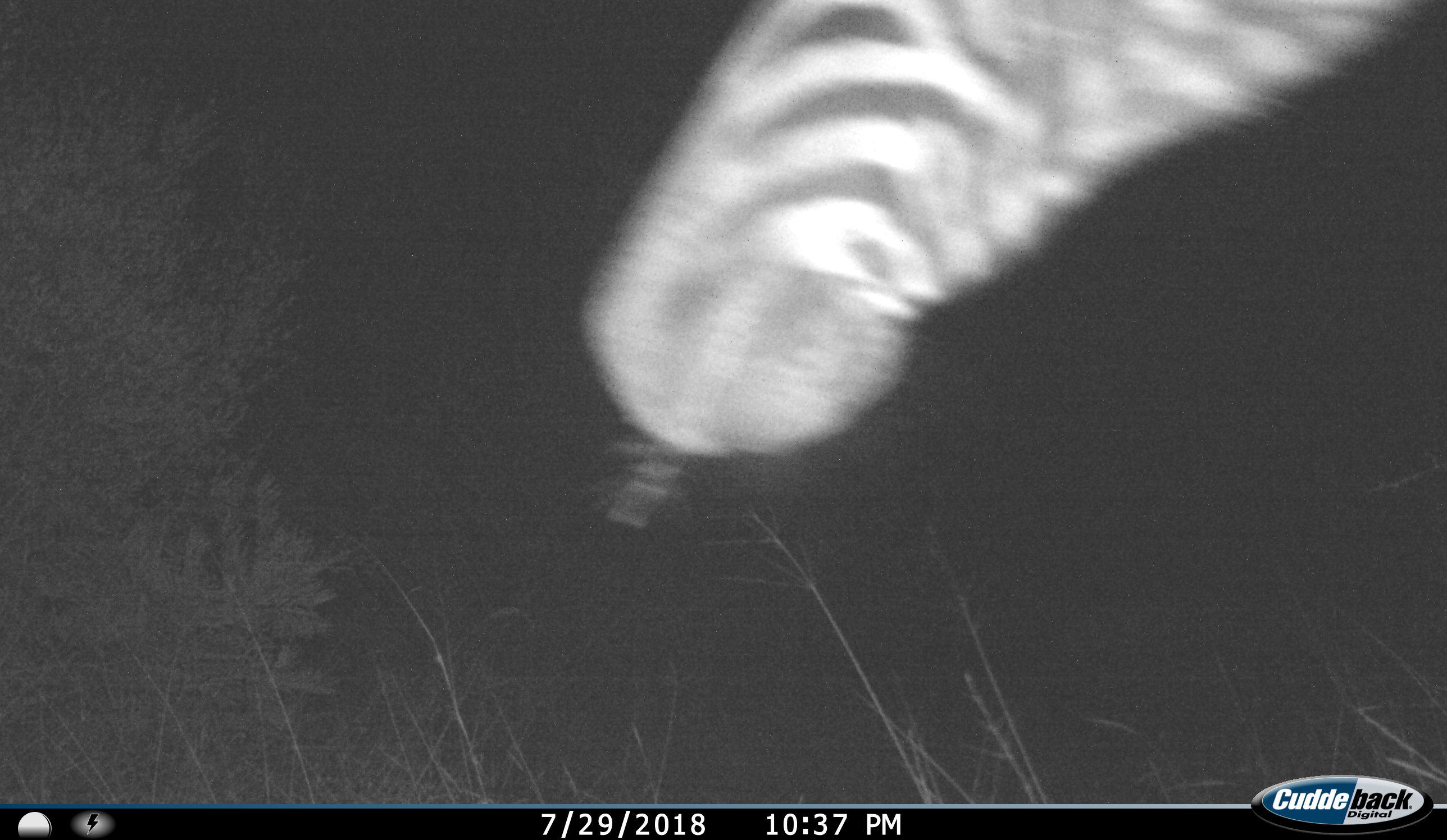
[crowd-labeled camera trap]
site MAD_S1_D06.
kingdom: Animalia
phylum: Chordata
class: Mammalia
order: Perissodactyla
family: Equidae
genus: Equus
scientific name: Equus quagga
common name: plains zebra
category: zebraplains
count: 1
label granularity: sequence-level